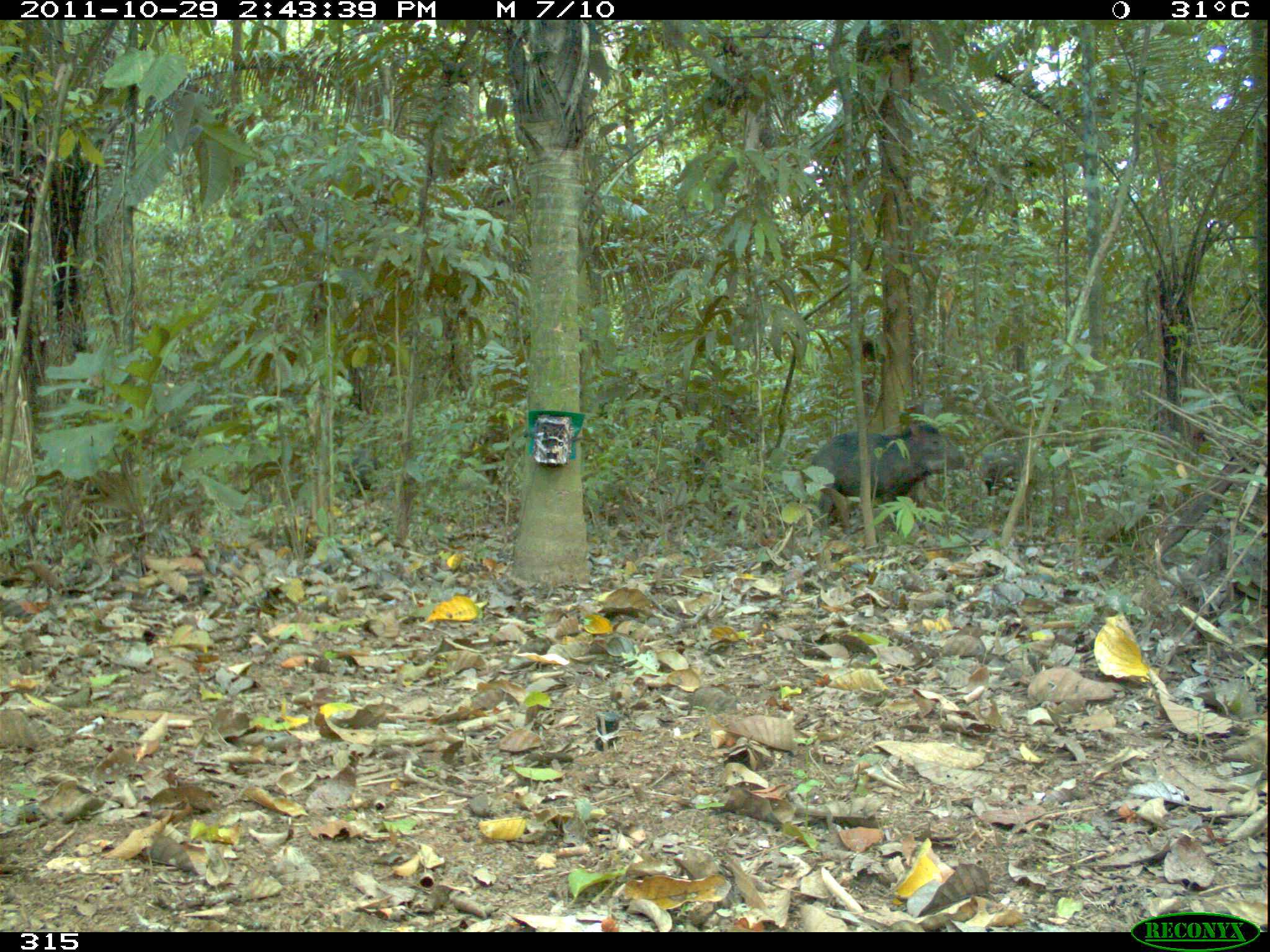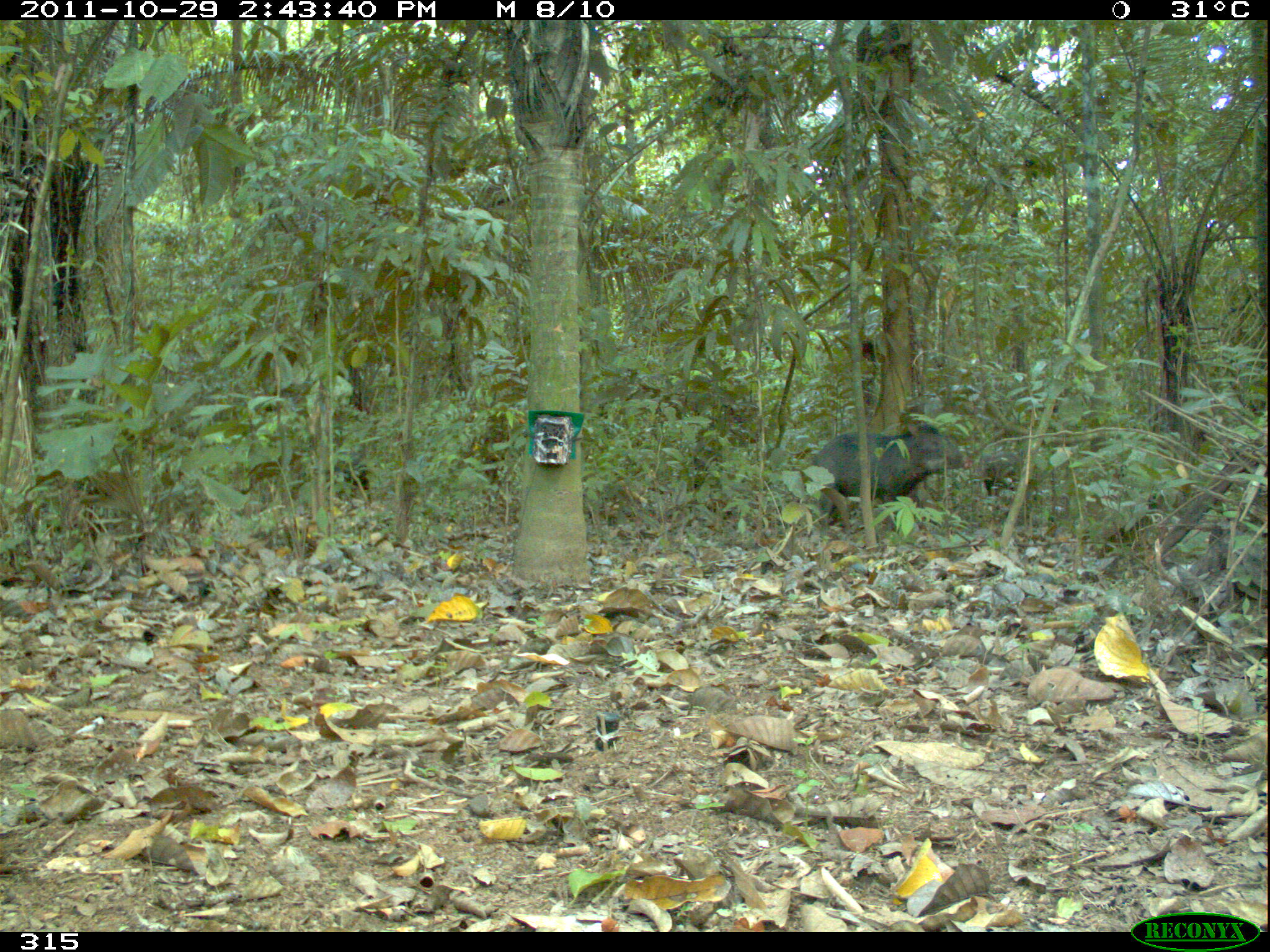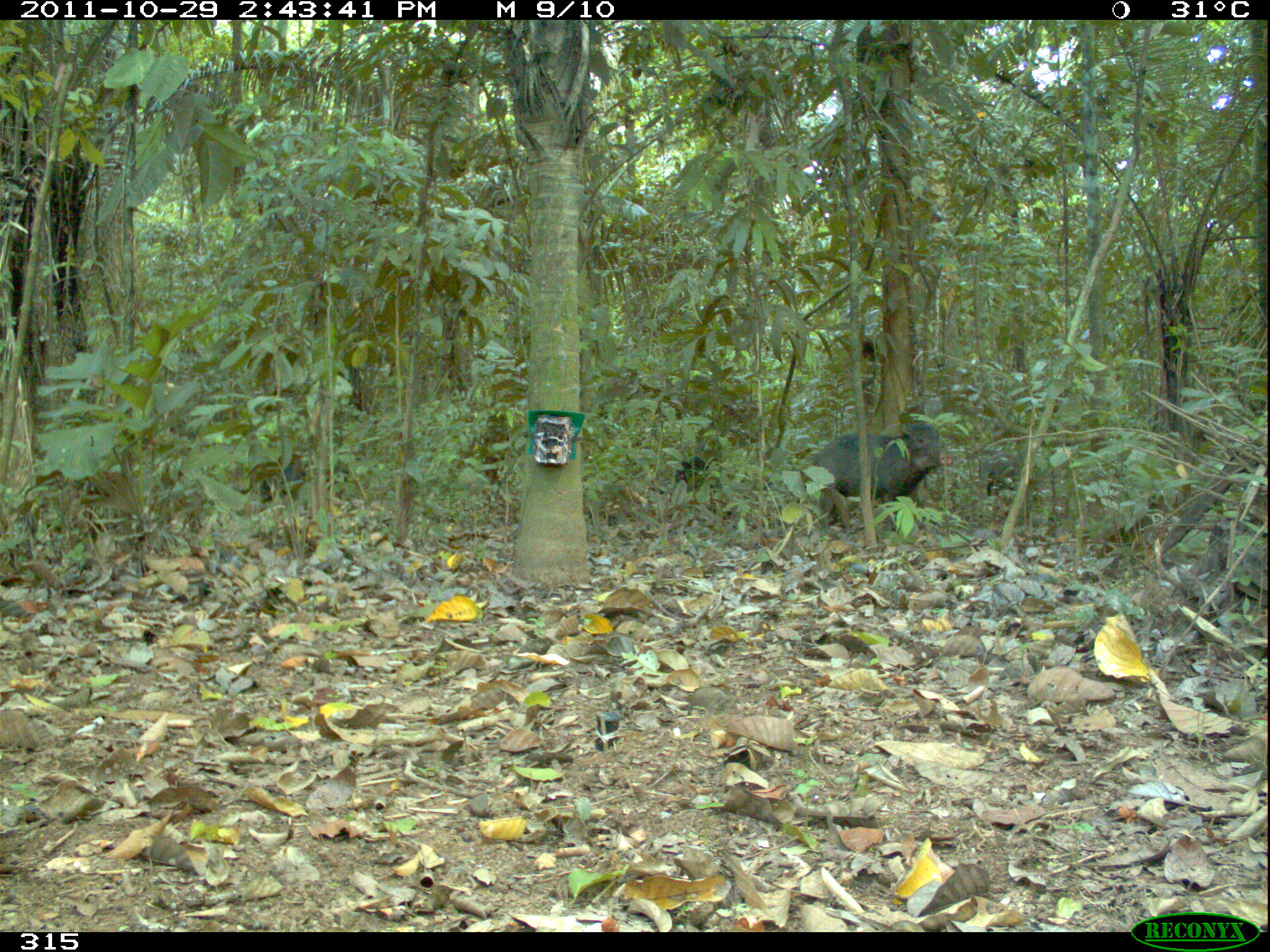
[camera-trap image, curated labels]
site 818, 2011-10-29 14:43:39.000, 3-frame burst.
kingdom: Animalia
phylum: Chordata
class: Mammalia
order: Artiodactyla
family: Tayassuidae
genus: Tayassu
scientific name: Tayassu pecari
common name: white-lipped peccary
Tayassu pecari (white-lipped peccary).